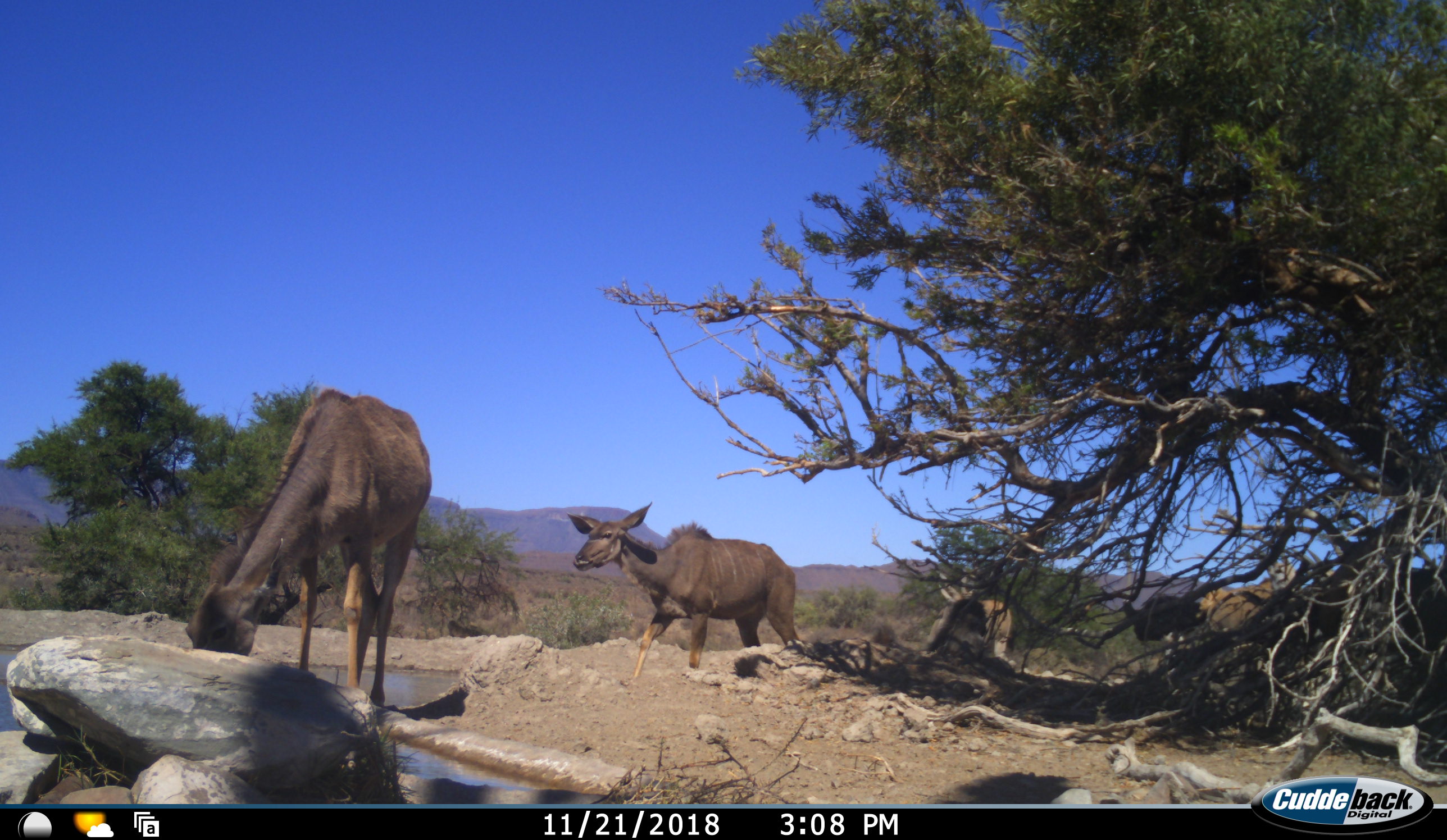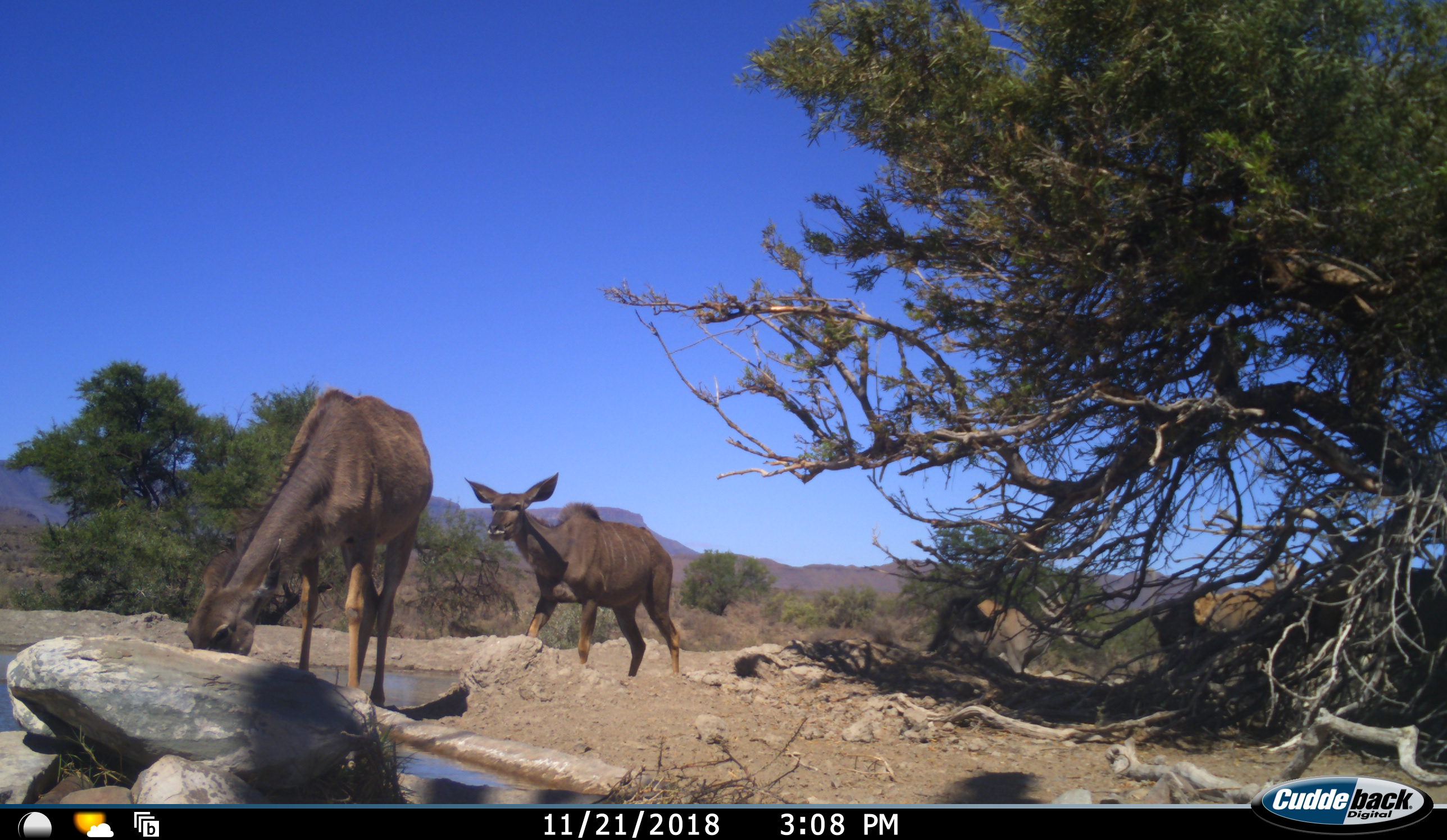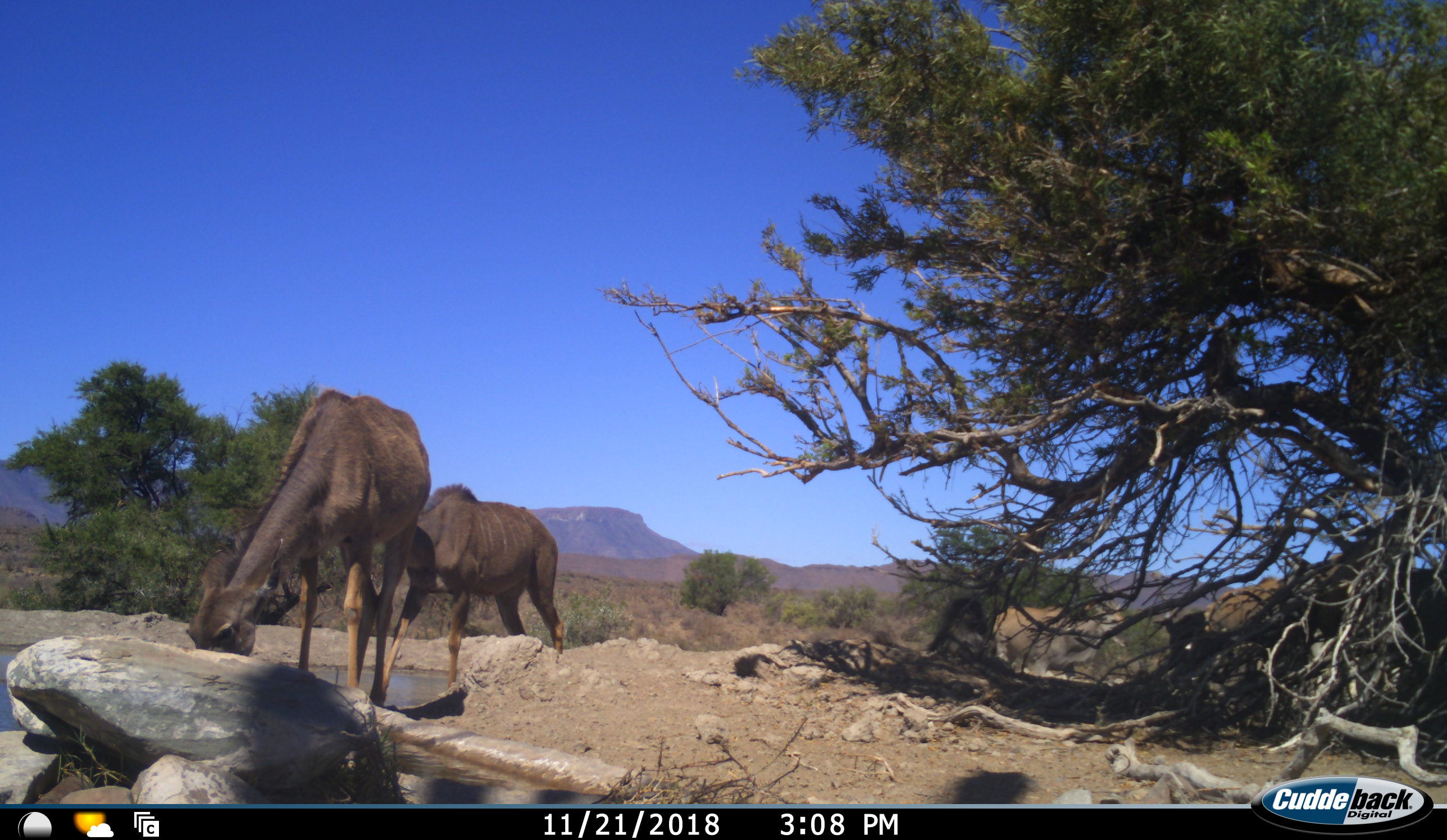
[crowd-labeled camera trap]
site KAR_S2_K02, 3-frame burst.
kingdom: Animalia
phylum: Chordata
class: Mammalia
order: Artiodactyla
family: Bovidae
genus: Tragelaphus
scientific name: Tragelaphus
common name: kudu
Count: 2.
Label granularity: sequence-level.